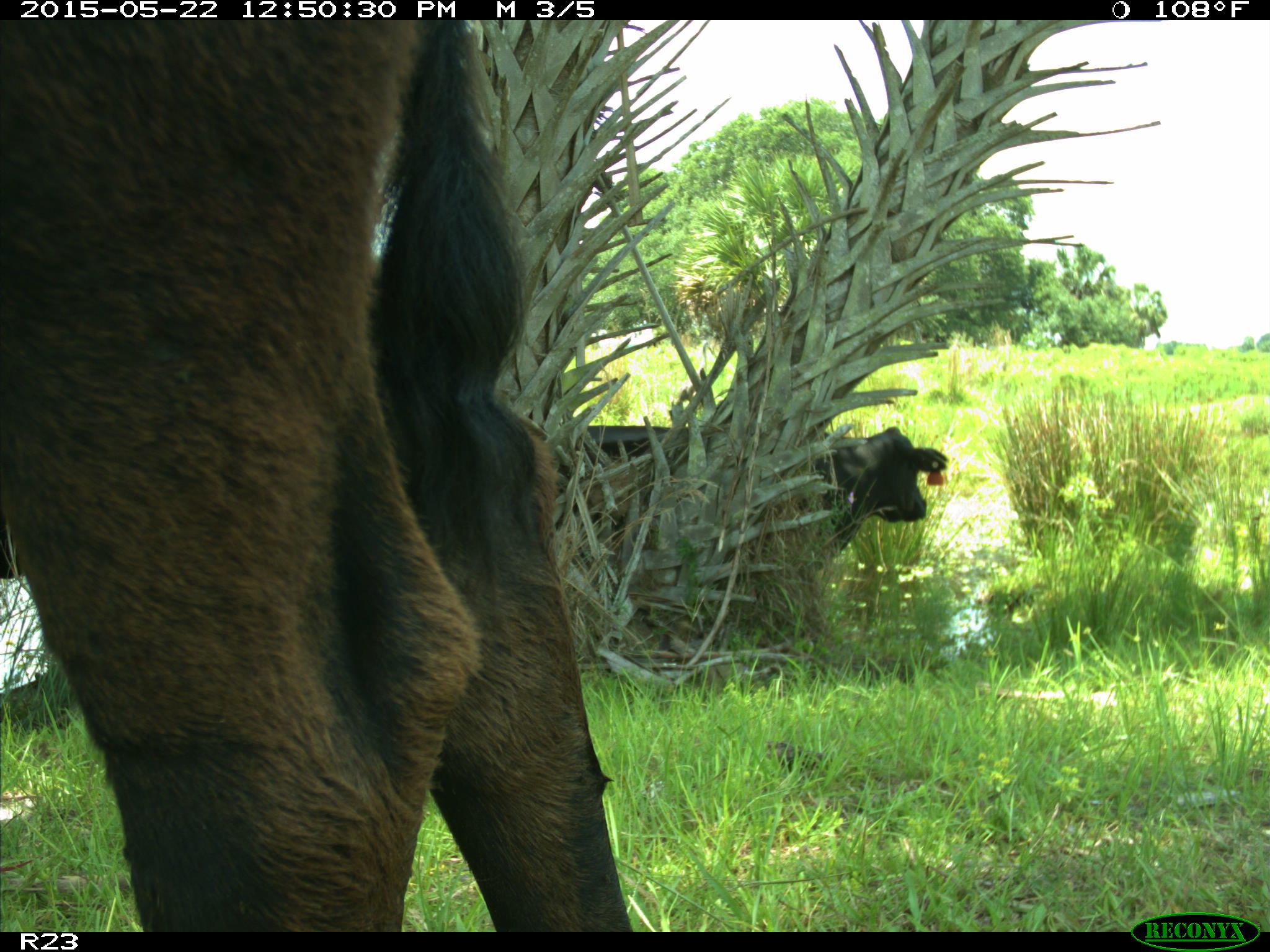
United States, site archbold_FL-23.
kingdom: Animalia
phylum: Chordata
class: Mammalia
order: Artiodactyla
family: Bovidae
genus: Bos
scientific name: Bos taurus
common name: domestic cow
Bos taurus (domestic cow).